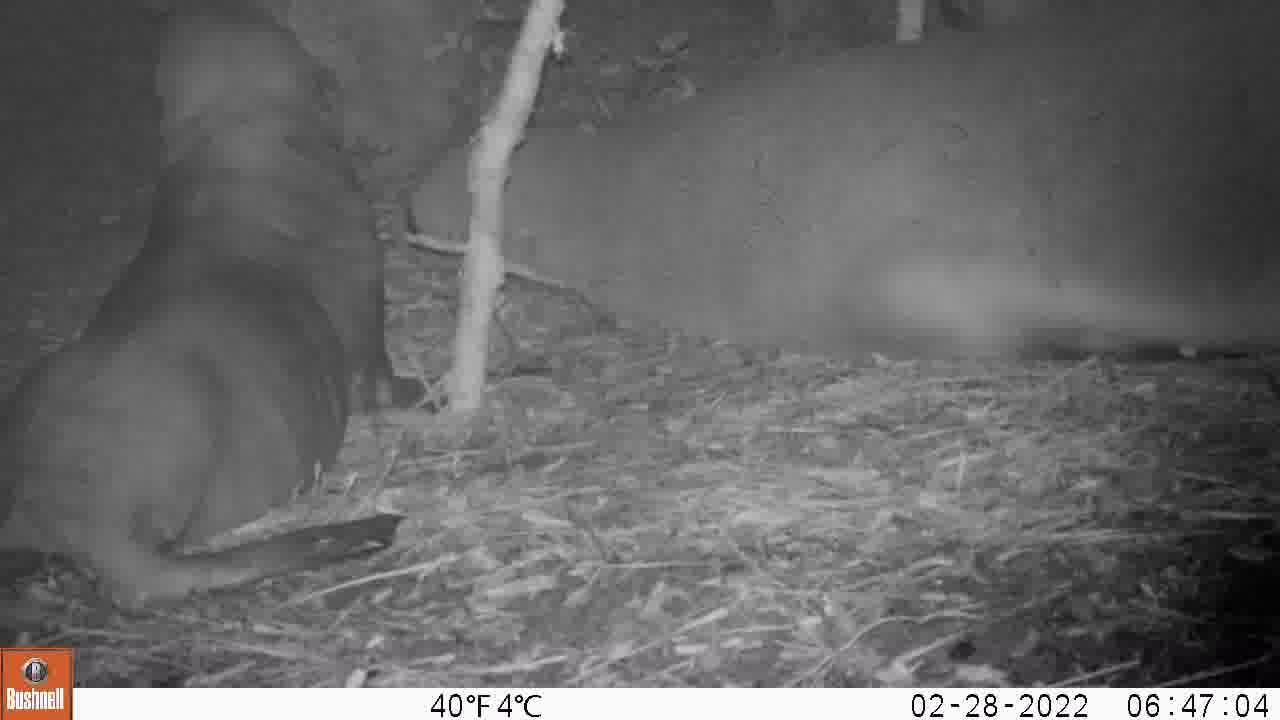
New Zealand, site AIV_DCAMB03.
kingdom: Animalia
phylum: Chordata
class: Mammalia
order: Carnivora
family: Otariidae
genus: Phocarctos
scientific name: Phocarctos hookeri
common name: new zealand sea lion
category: sealion